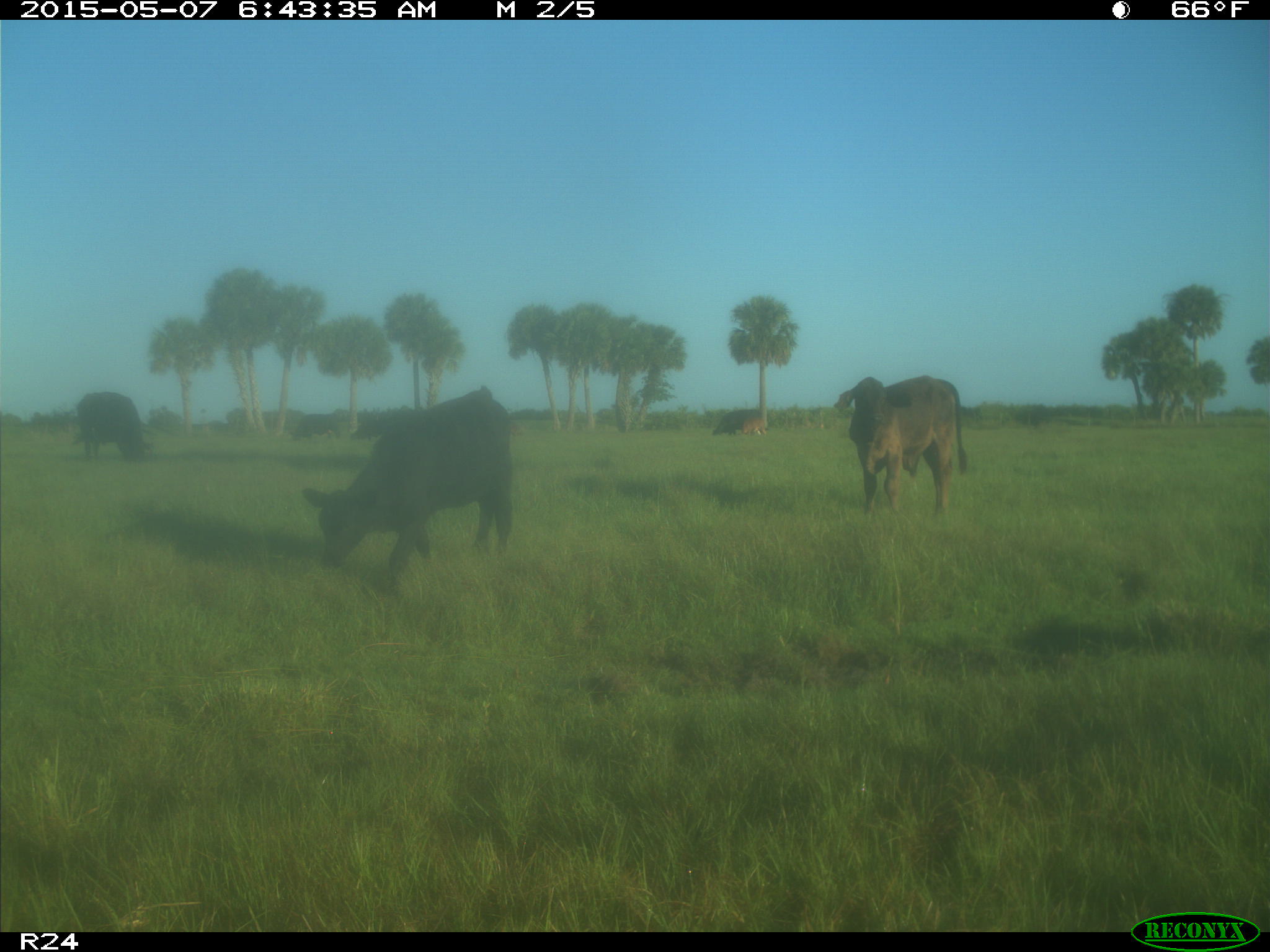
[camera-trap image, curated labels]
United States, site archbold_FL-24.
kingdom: Animalia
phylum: Chordata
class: Mammalia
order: Artiodactyla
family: Bovidae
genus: Bos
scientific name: Bos taurus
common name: domestic cow